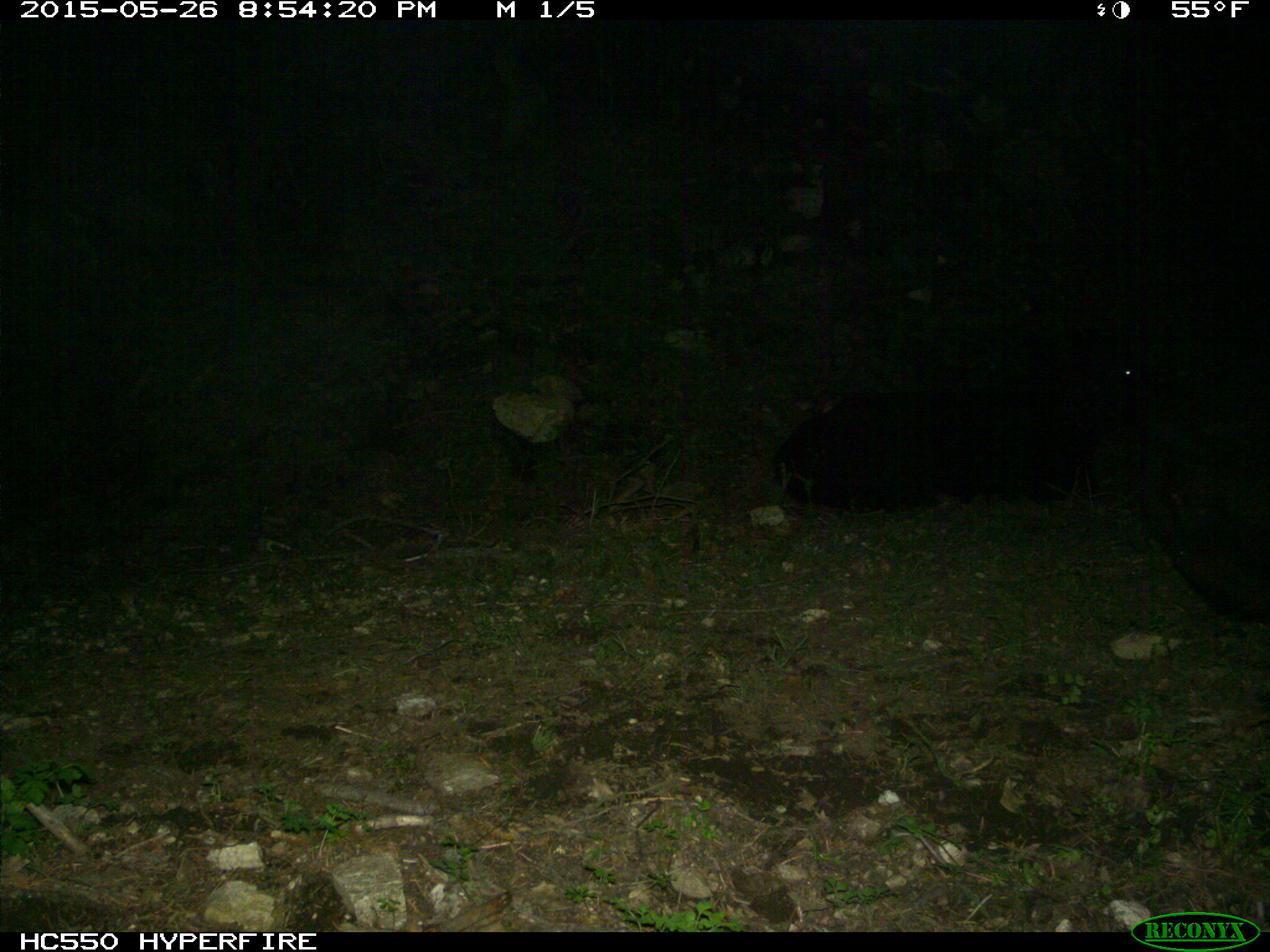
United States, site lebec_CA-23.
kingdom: Animalia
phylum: Chordata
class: Mammalia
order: Artiodactyla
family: Bovidae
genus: Bos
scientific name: Bos taurus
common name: domestic cow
Bos taurus (domestic cow).